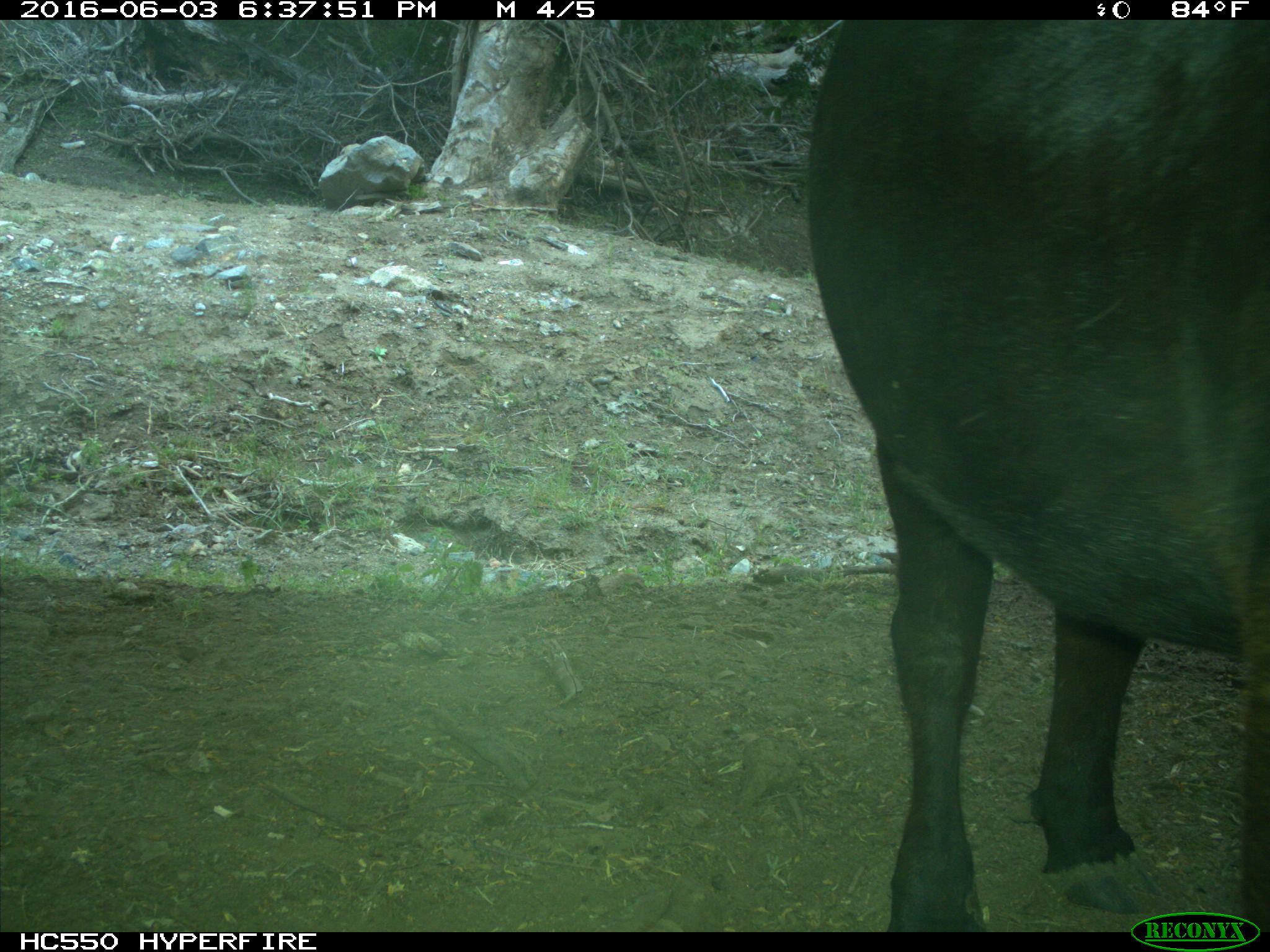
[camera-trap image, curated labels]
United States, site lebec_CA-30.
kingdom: Animalia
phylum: Chordata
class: Mammalia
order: Artiodactyla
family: Bovidae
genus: Bos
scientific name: Bos taurus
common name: domestic cow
Bos taurus (domestic cow).